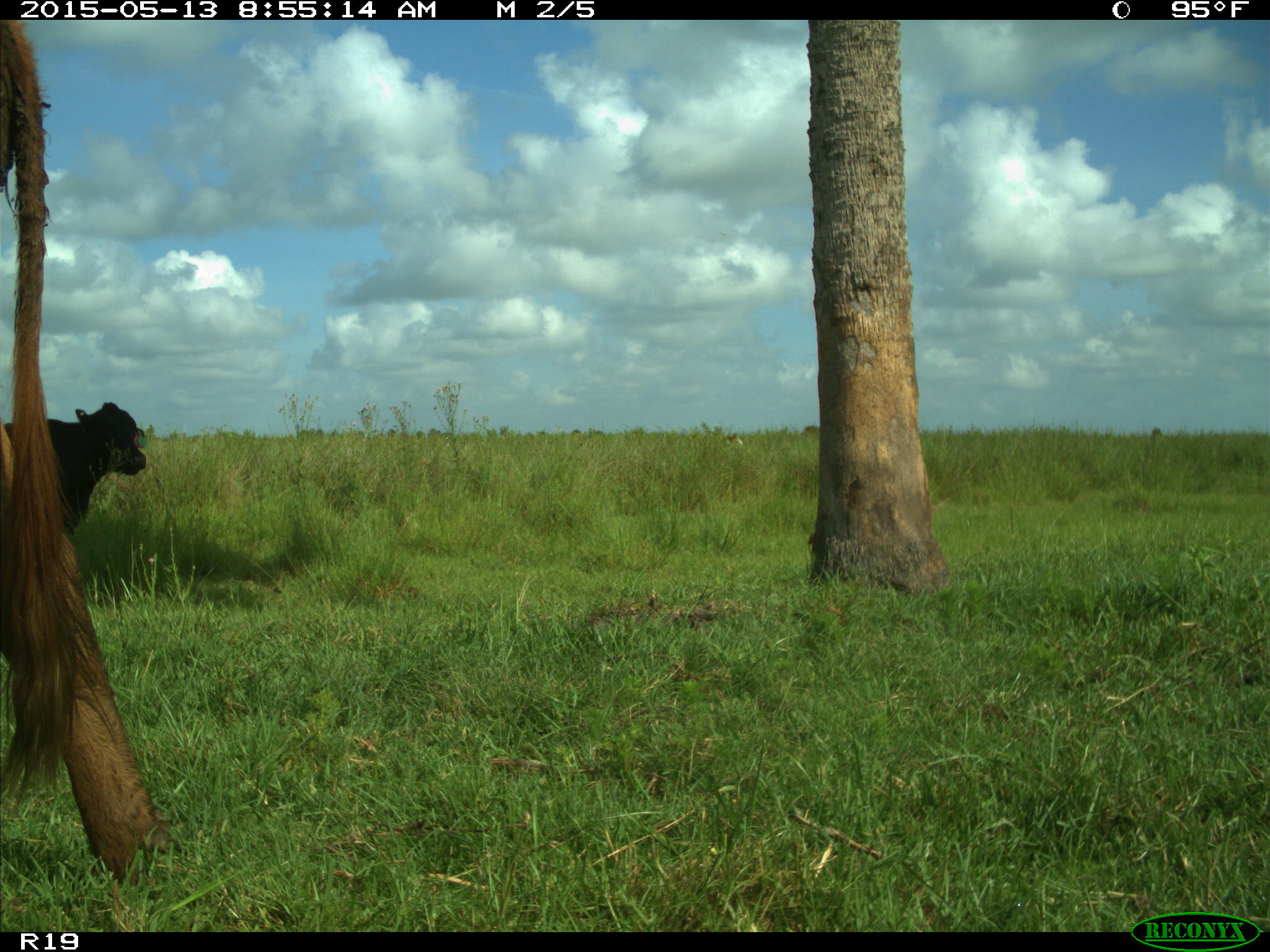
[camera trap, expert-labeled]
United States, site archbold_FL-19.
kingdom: Animalia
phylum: Chordata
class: Mammalia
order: Artiodactyla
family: Bovidae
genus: Bos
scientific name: Bos taurus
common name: domestic cow